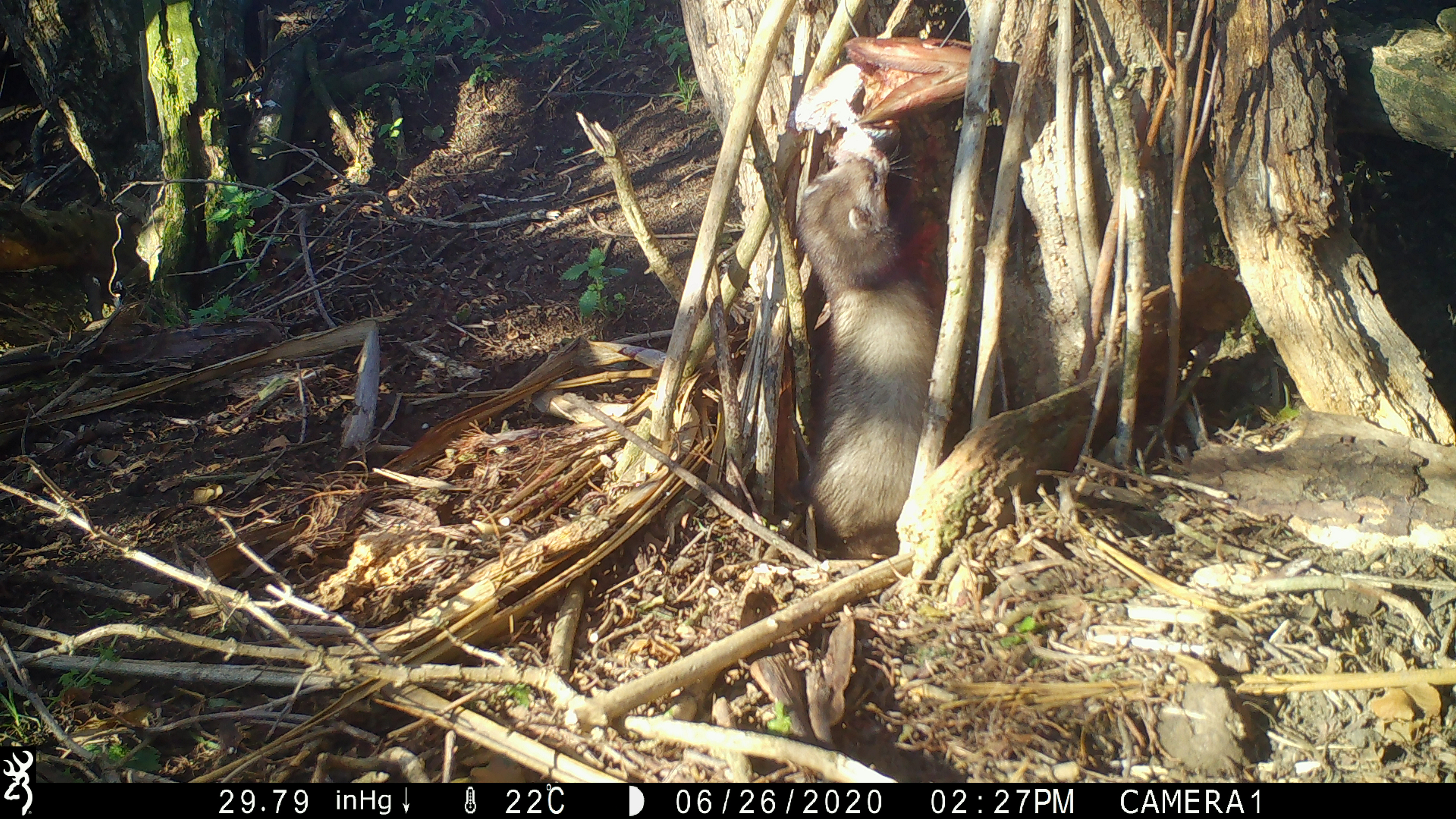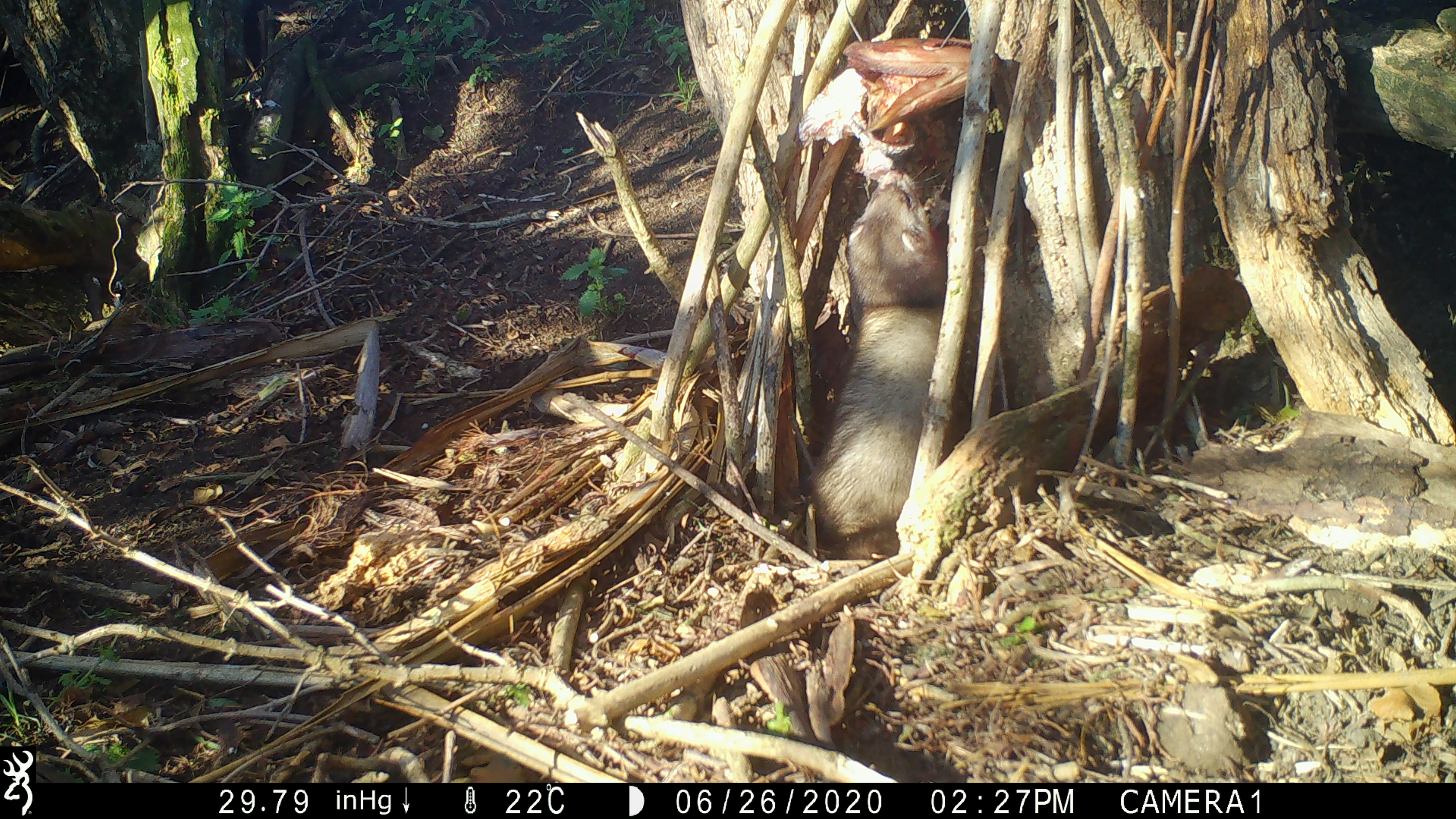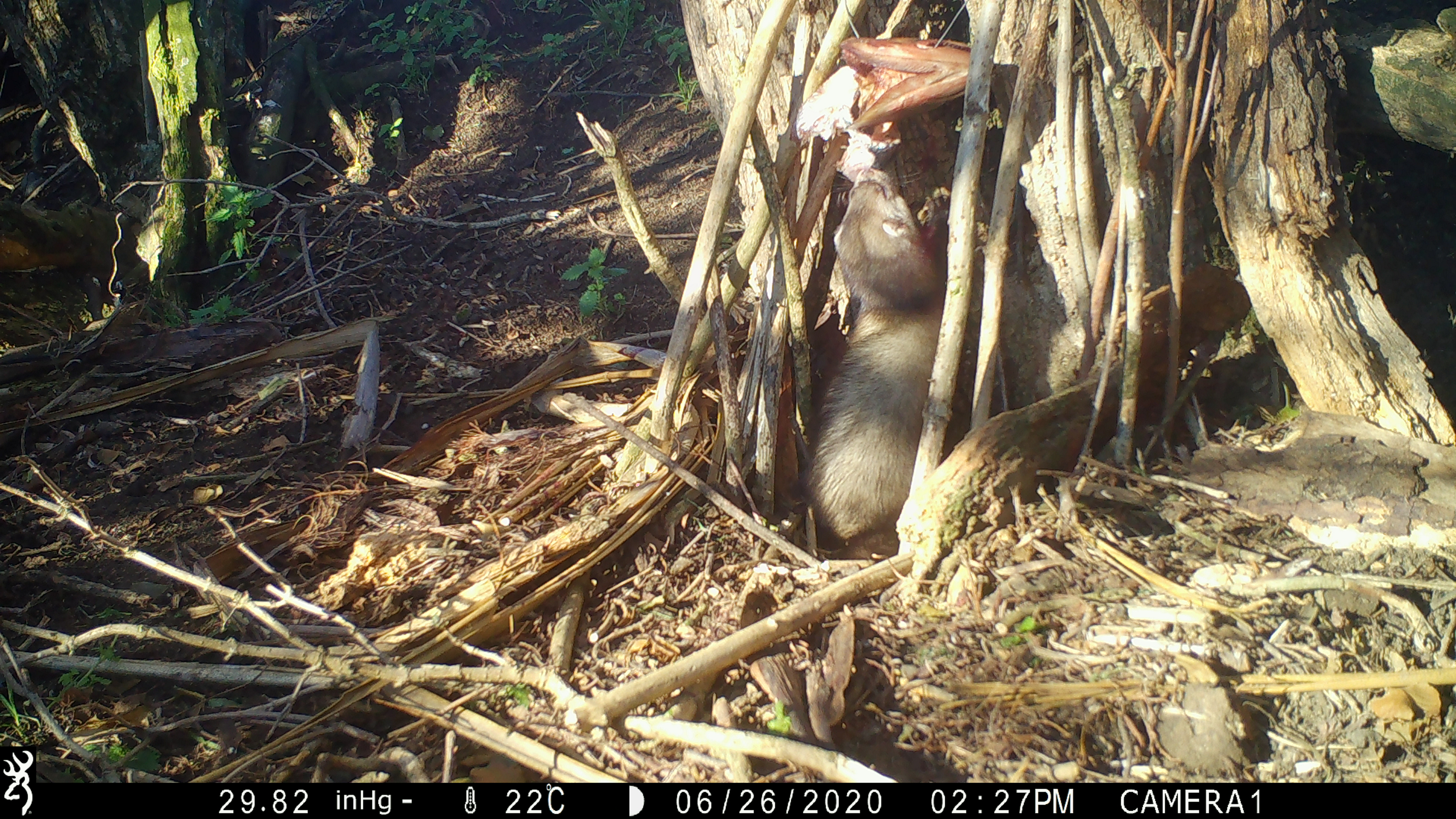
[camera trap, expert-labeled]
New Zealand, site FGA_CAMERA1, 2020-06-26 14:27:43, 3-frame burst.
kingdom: Animalia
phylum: Chordata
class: Mammalia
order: Carnivora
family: Mustelidae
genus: Mustela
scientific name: Mustela furo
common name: ferret